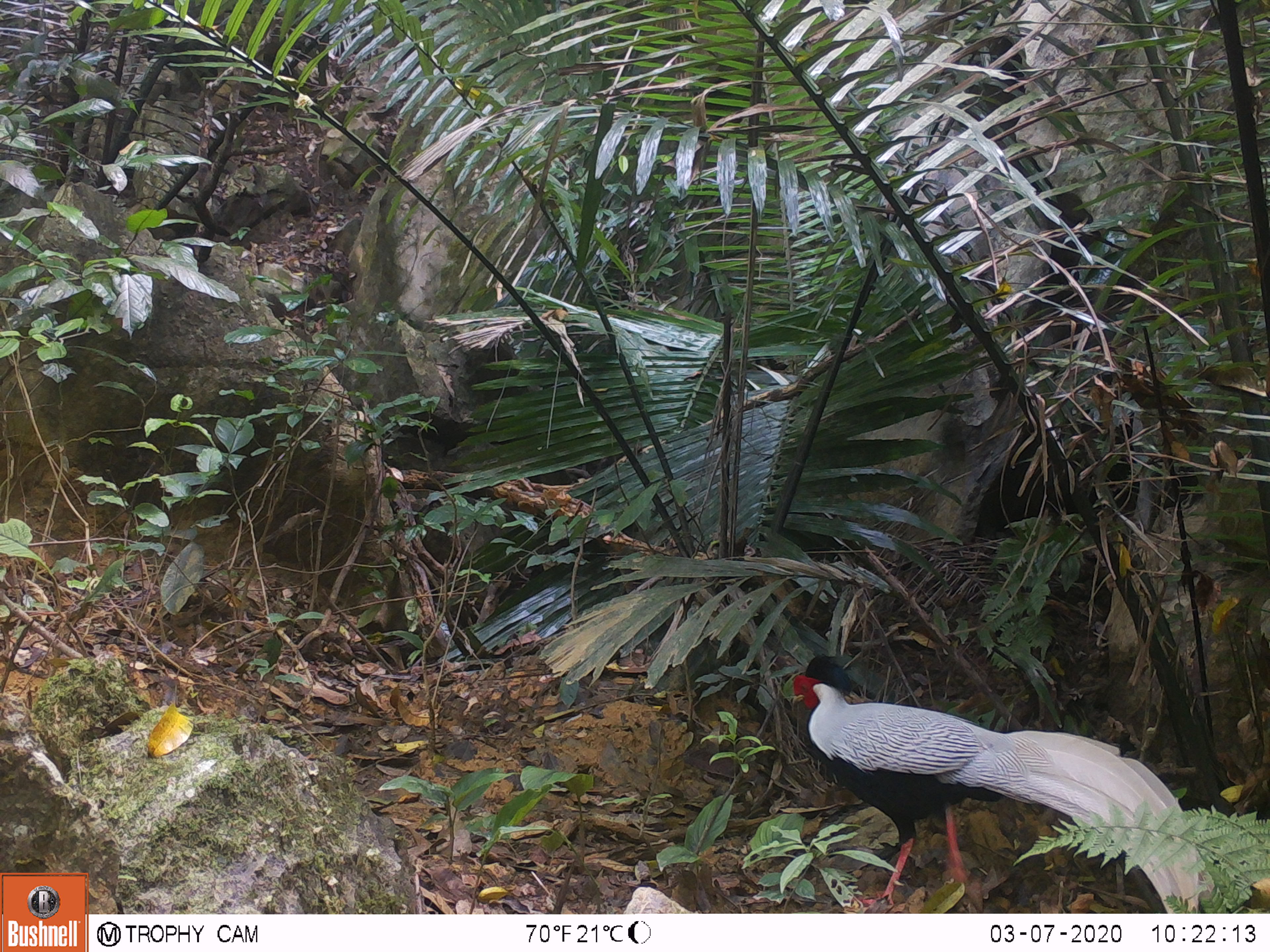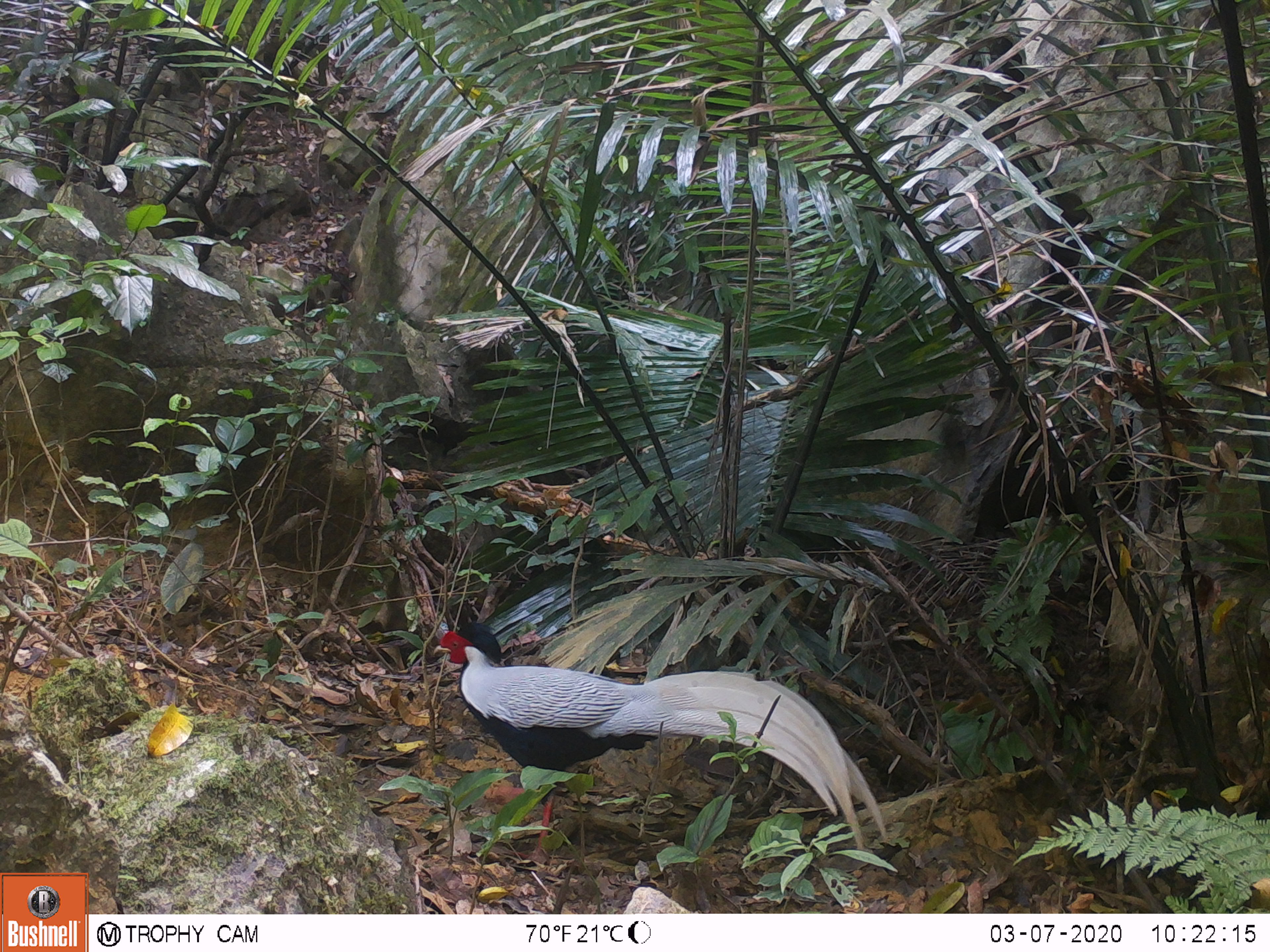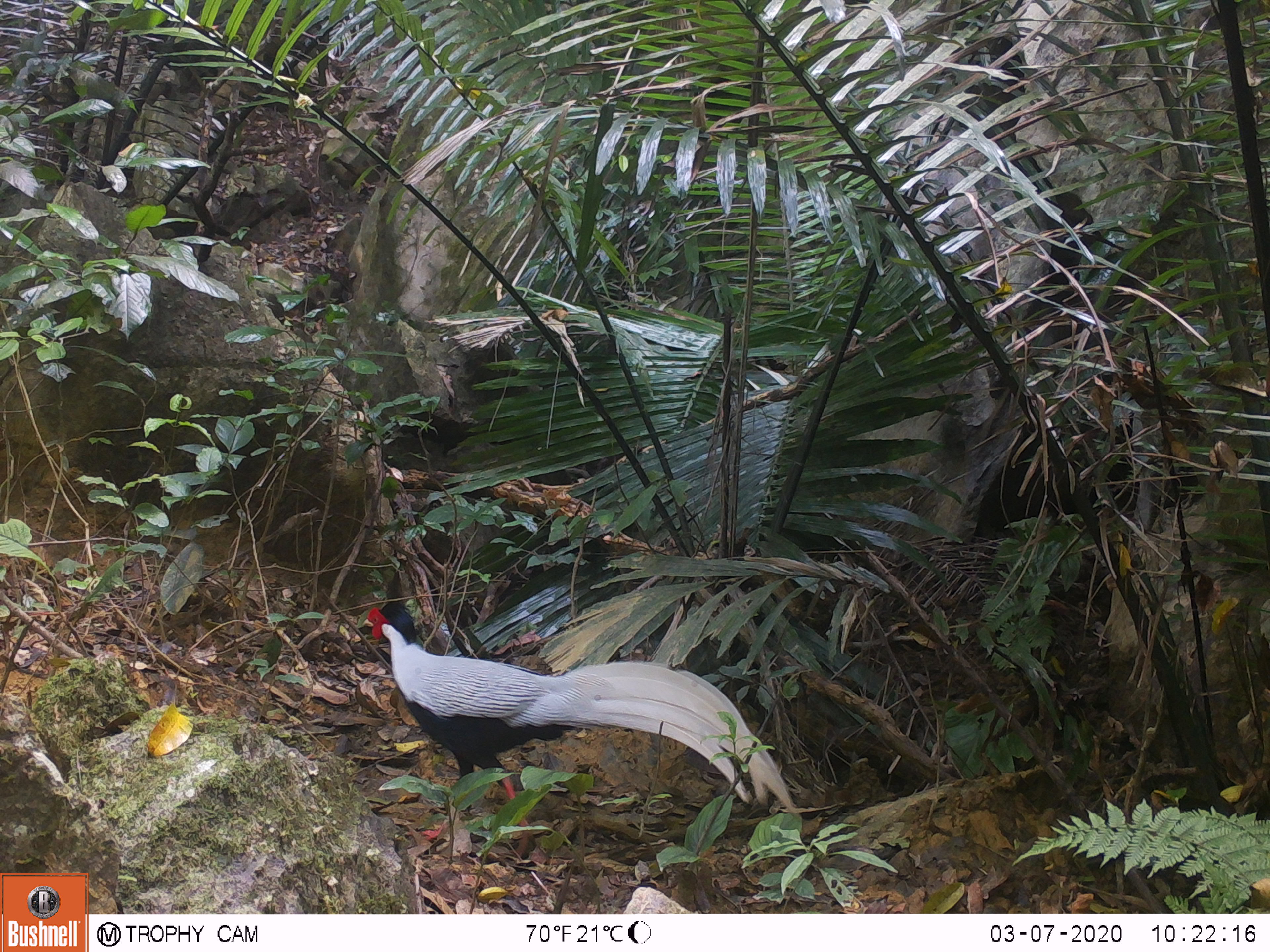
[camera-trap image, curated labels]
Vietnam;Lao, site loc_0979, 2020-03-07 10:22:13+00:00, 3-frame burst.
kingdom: Animalia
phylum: Chordata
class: Aves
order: Galliformes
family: Phasianidae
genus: Lophura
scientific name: Lophura nycthemera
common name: silver pheasant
Silver pheasant (Lophura nycthemera). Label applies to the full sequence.